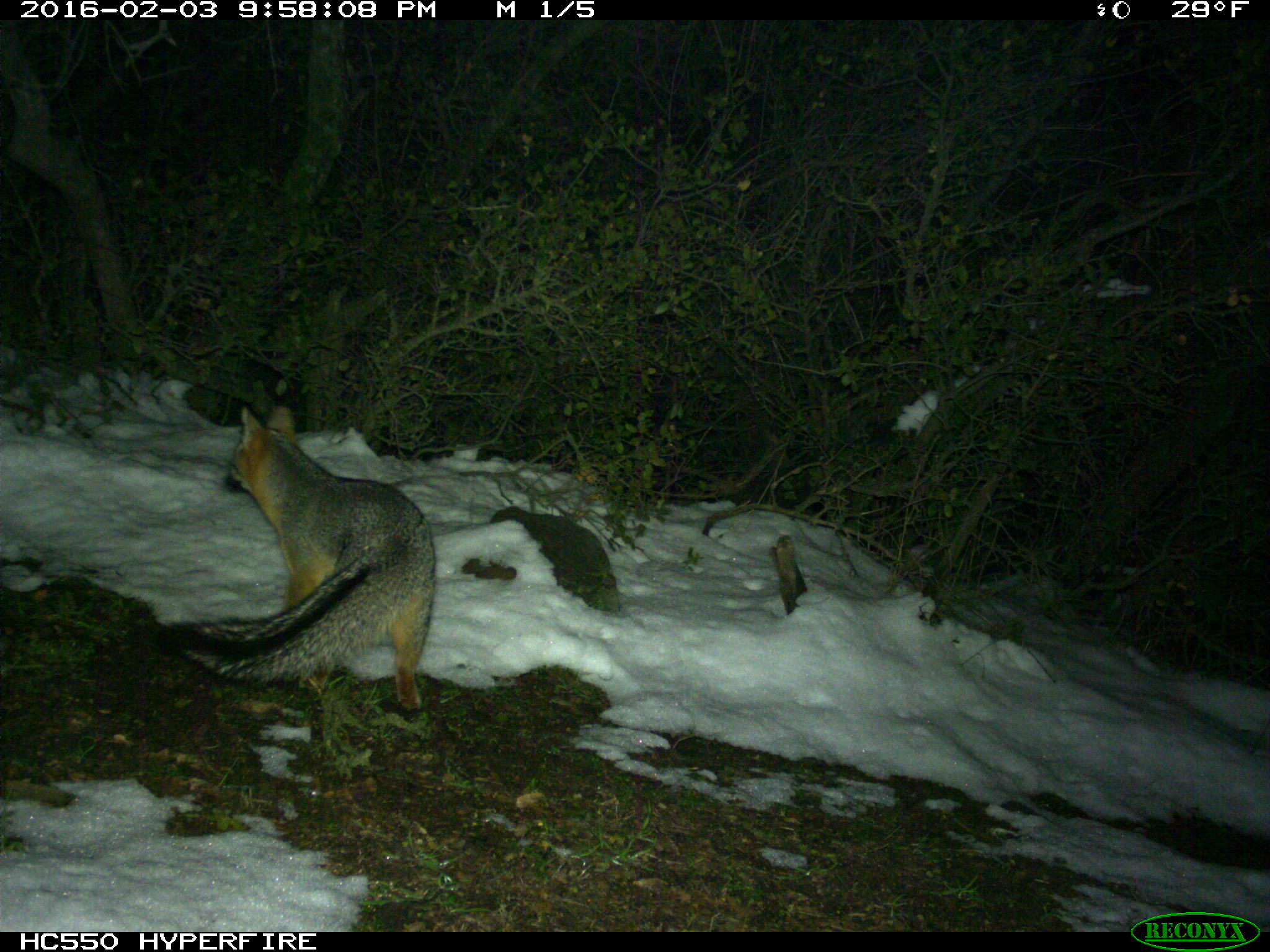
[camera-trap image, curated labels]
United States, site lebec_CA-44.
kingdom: Animalia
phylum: Chordata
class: Mammalia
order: Carnivora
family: Canidae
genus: Urocyon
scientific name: Urocyon cinereoargenteus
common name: gray fox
Urocyon cinereoargenteus (gray fox).